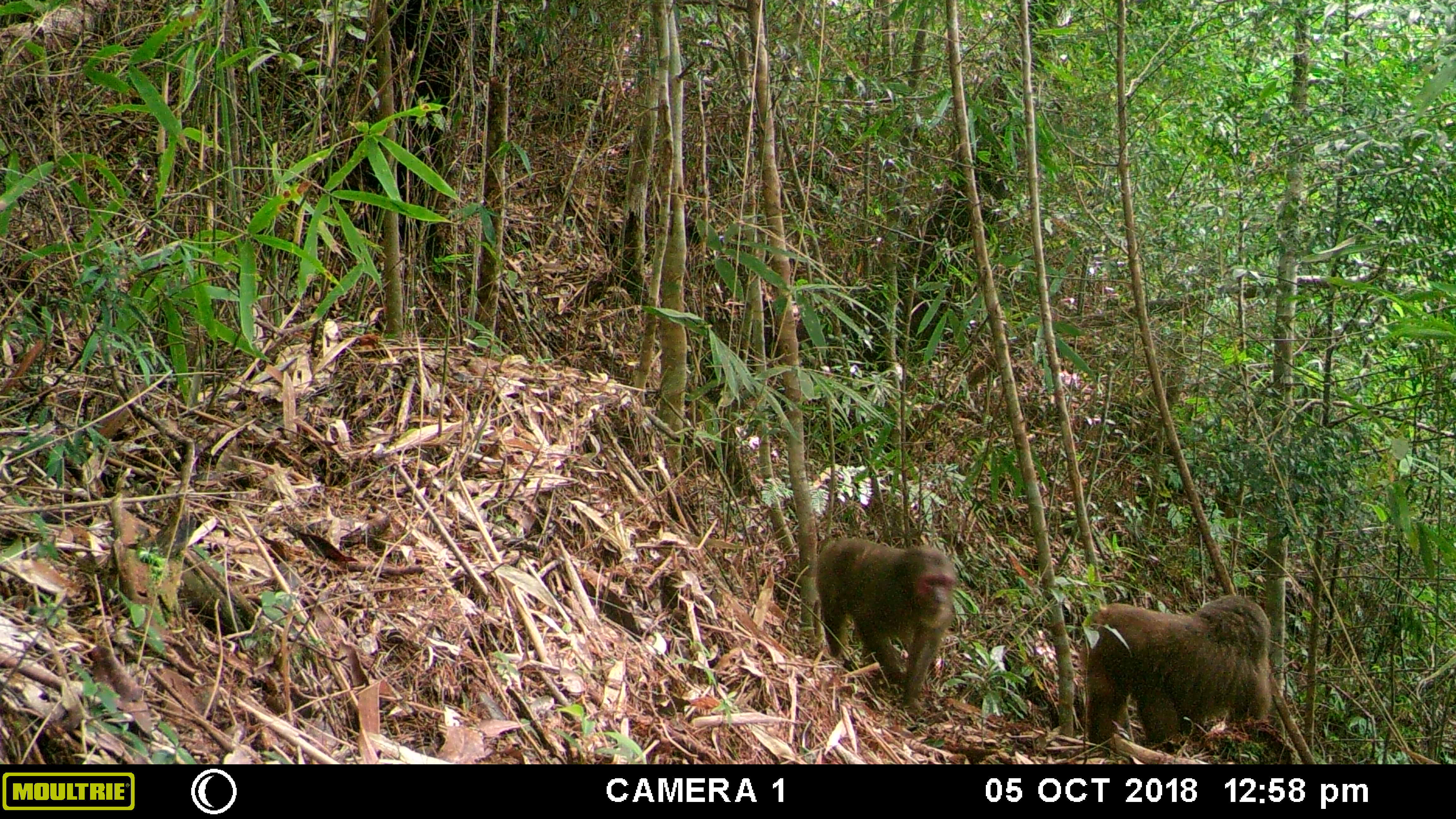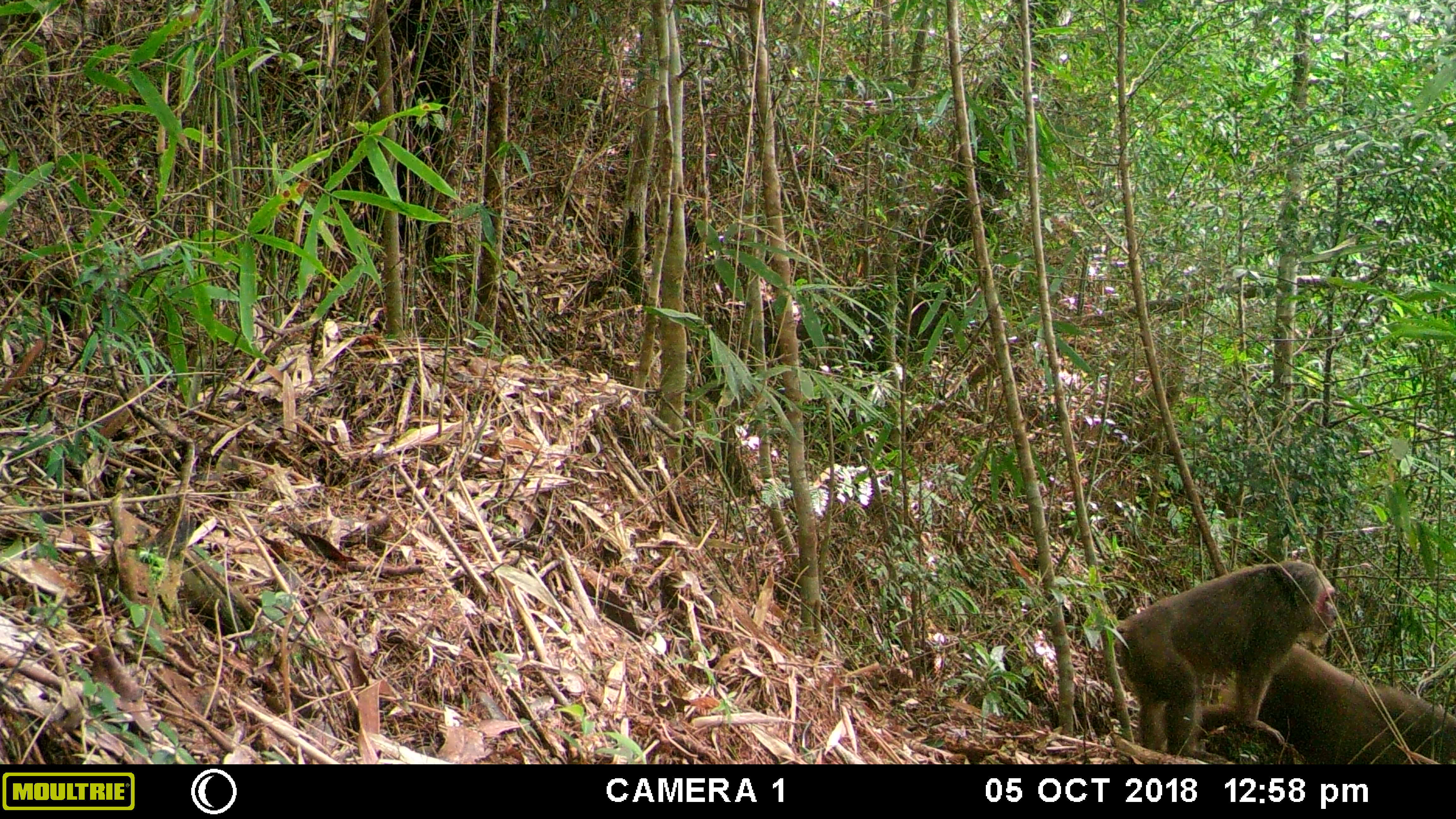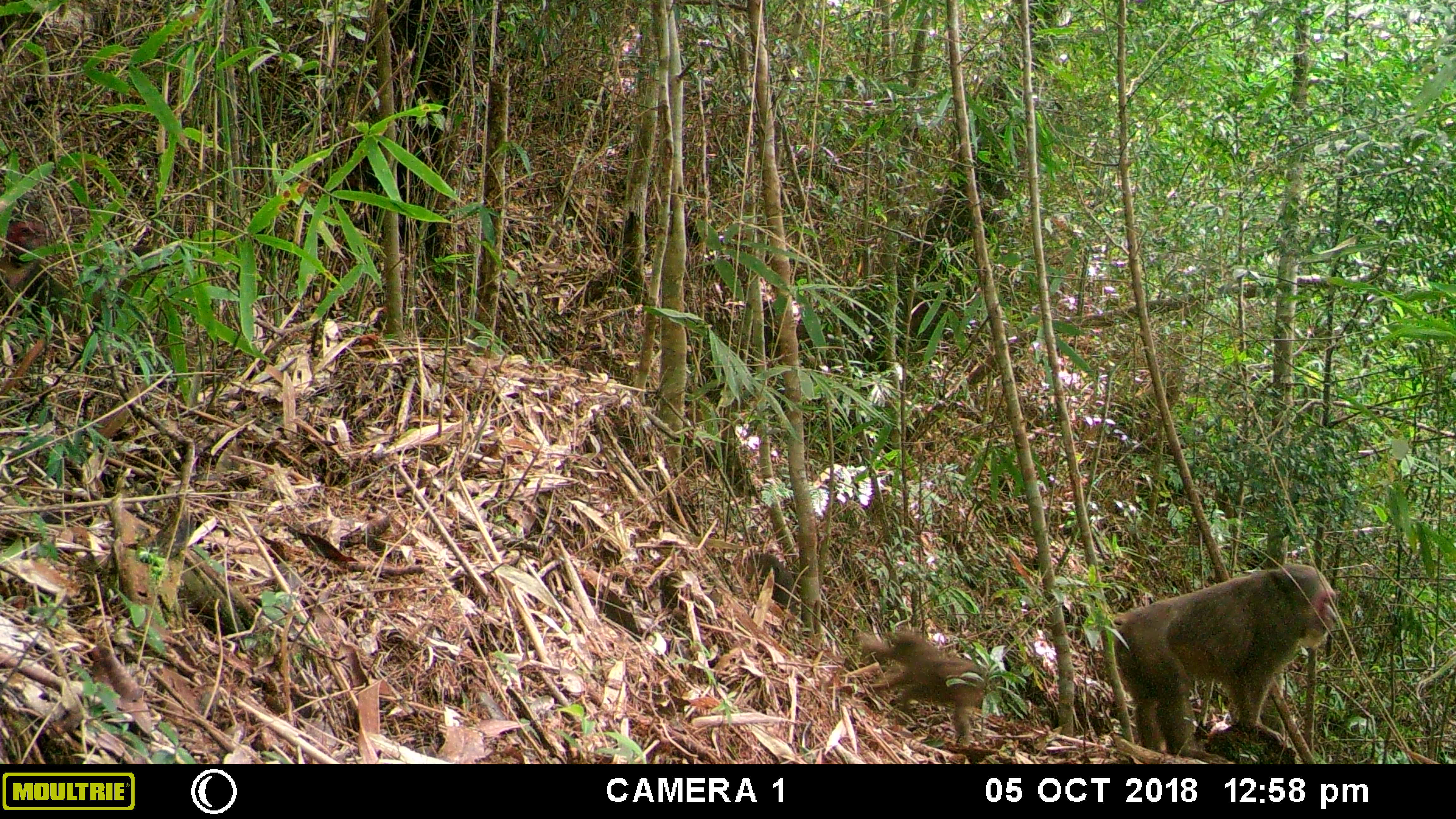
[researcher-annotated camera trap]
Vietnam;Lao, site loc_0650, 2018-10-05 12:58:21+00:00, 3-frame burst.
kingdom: Animalia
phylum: Chordata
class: Mammalia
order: Primates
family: Cercopithecidae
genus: Macaca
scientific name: Macaca arctoides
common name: stump-tailed macaque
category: stump tailed macaque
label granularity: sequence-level